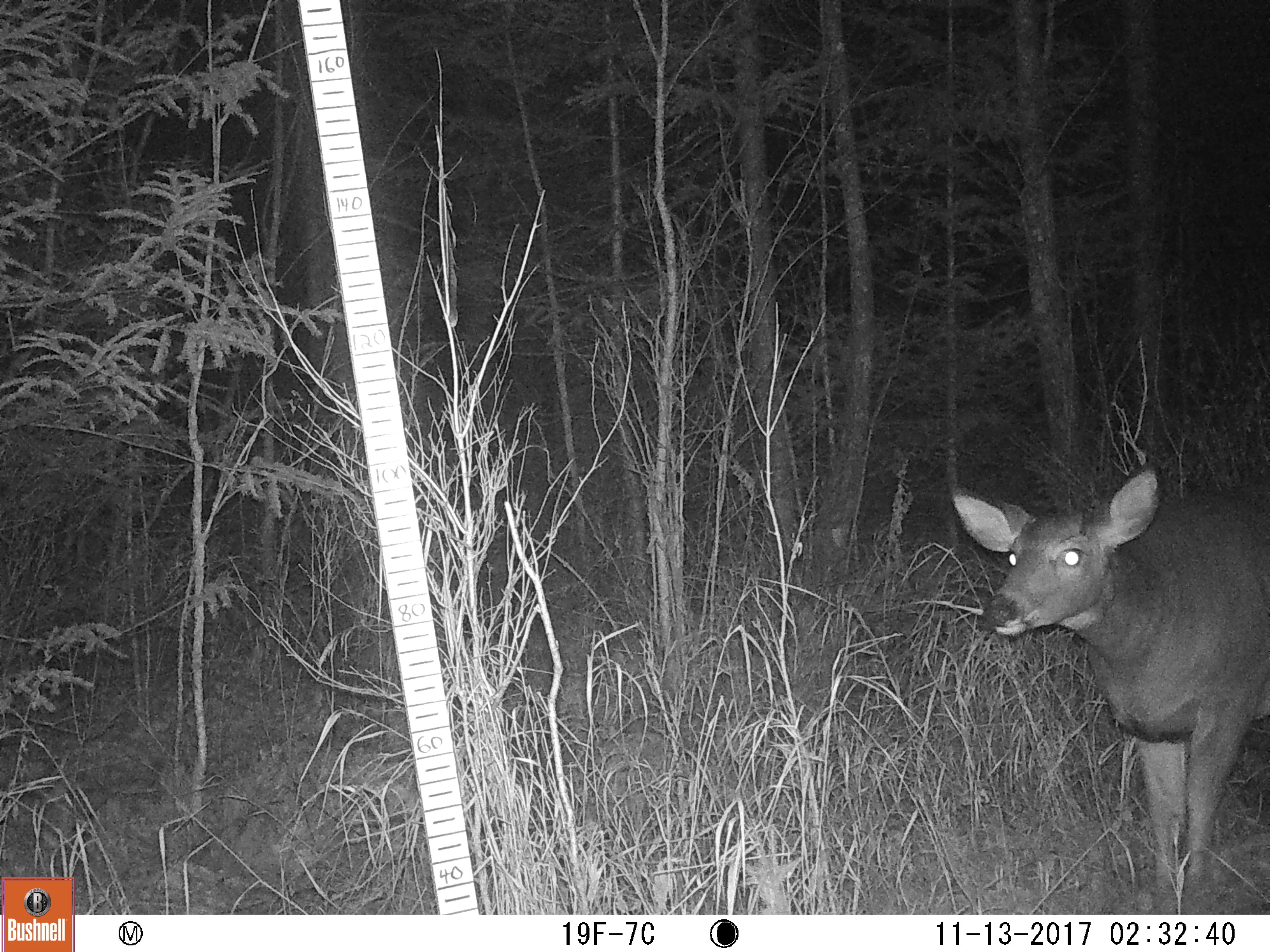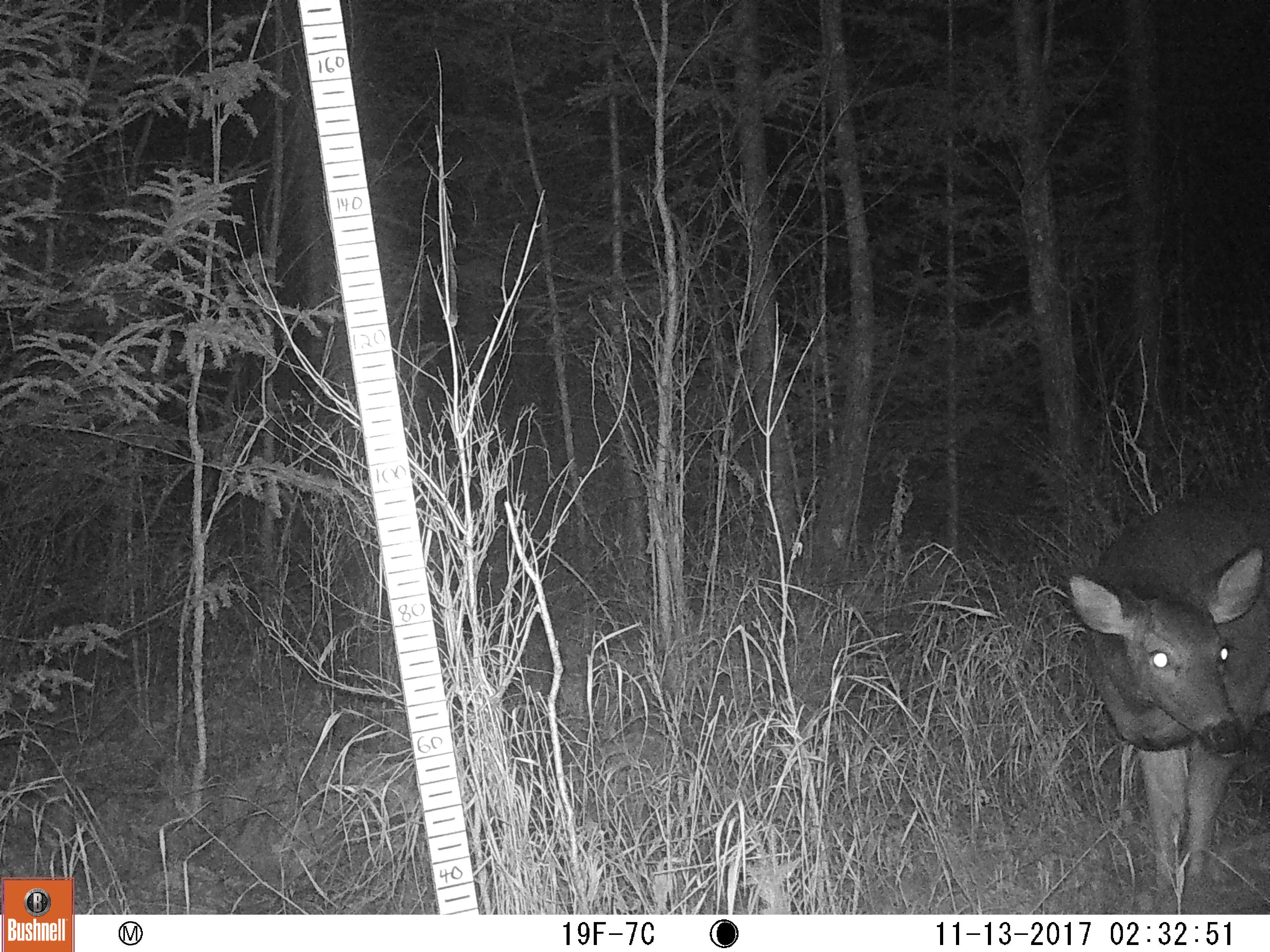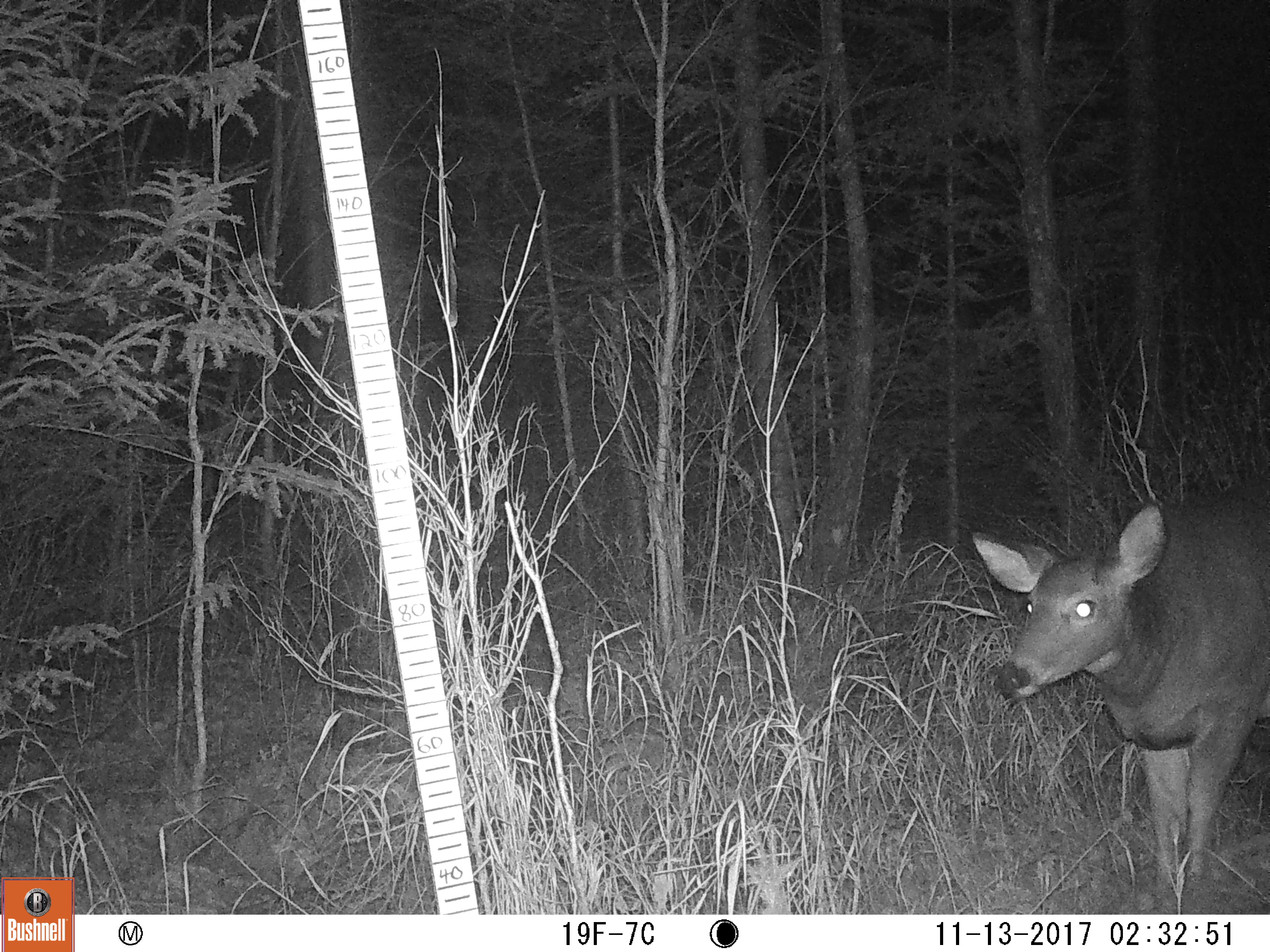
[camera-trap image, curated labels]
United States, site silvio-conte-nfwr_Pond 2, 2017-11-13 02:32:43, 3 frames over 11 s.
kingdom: Animalia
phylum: Chordata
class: Mammalia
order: Artiodactyla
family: Cervidae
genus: Odocoileus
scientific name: Odocoileus virginianus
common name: white-tailed deer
White-tailed deer (Odocoileus virginianus).